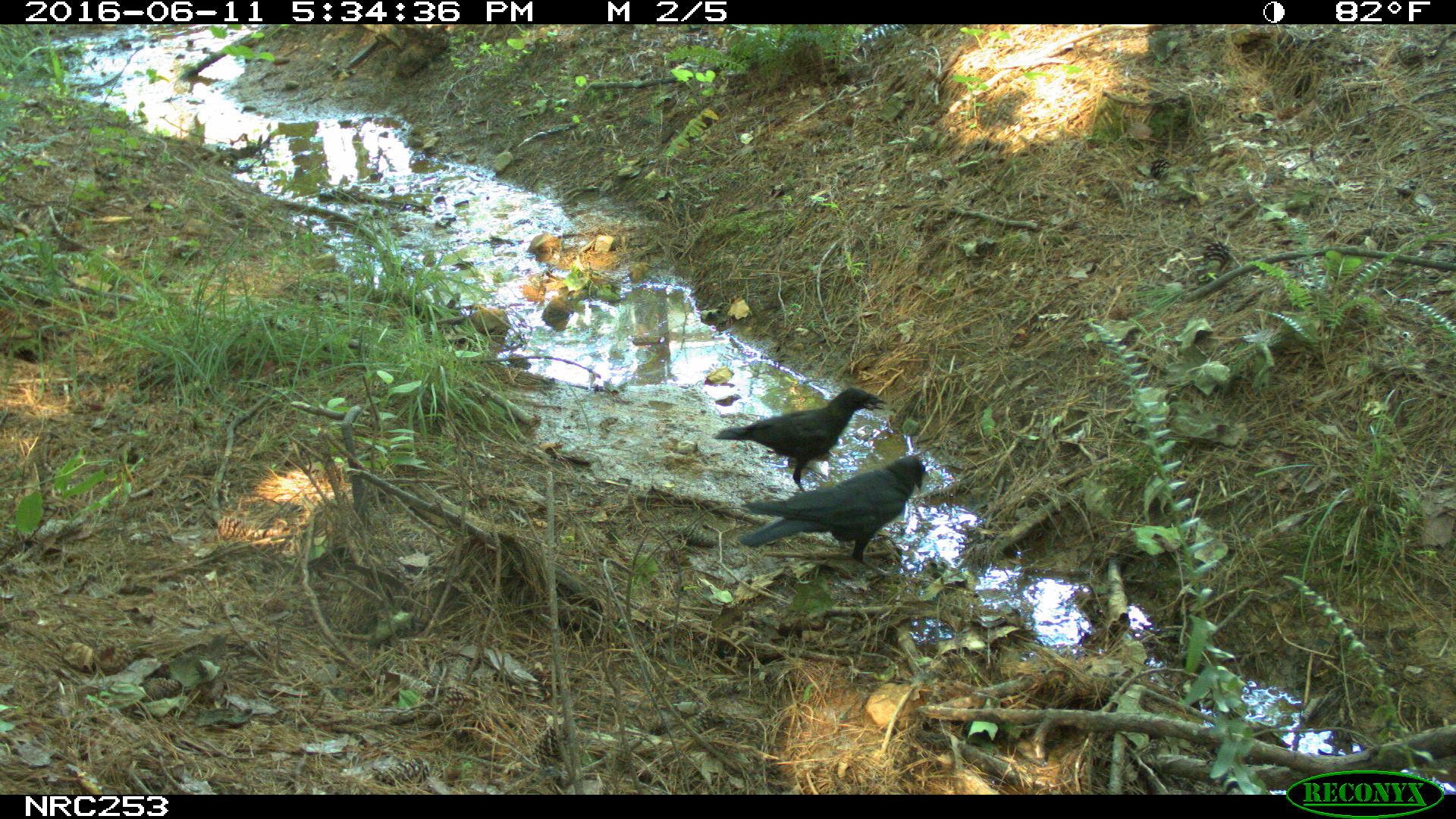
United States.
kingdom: Animalia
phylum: Chordata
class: Aves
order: Passeriformes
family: Corvidae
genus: Corvus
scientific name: Corvus brachyrhynchos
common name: american crow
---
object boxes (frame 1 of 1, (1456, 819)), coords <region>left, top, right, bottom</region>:
American Crow: <region>743, 453, 942, 564</region>; <region>729, 390, 890, 484</region>